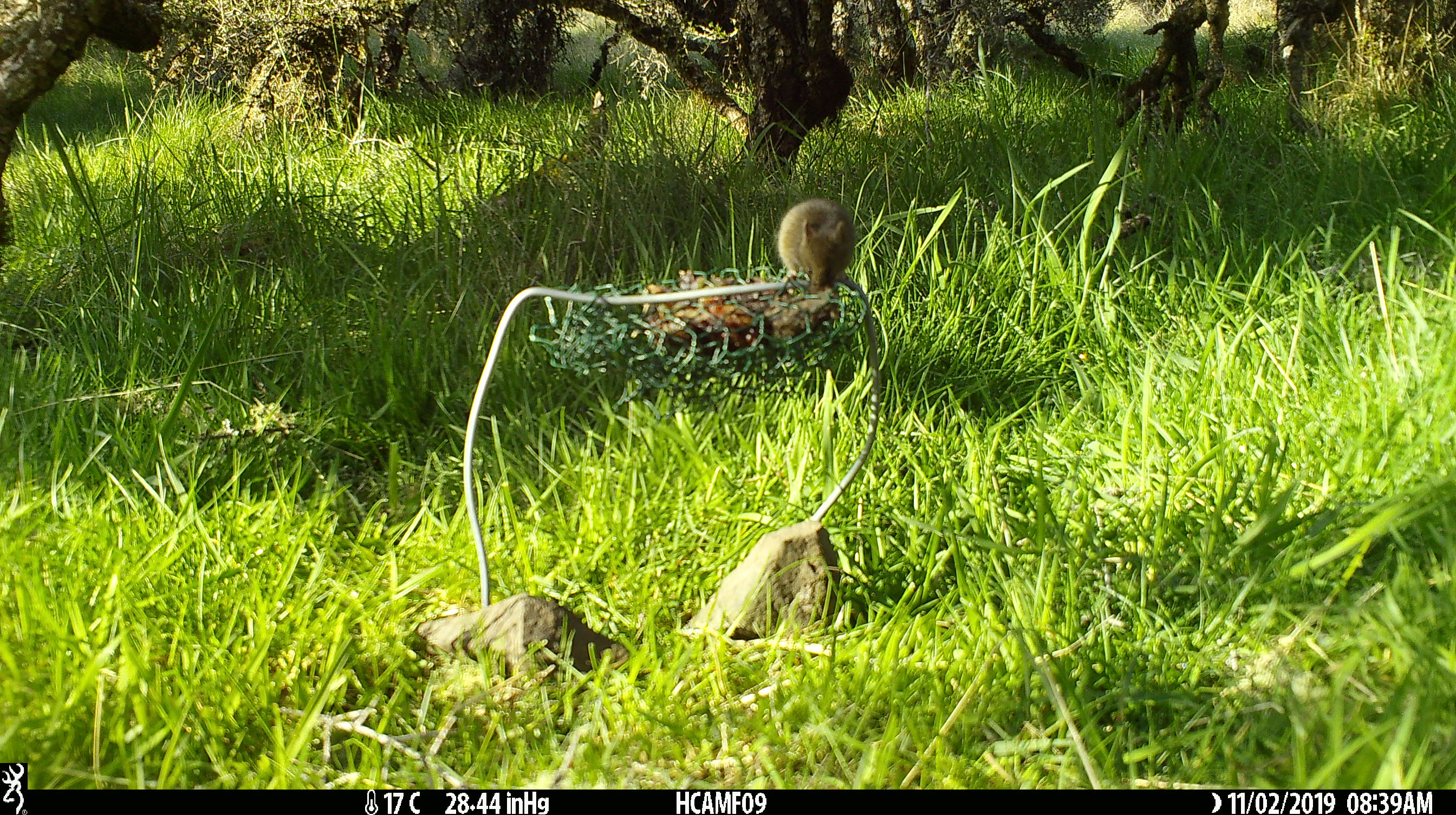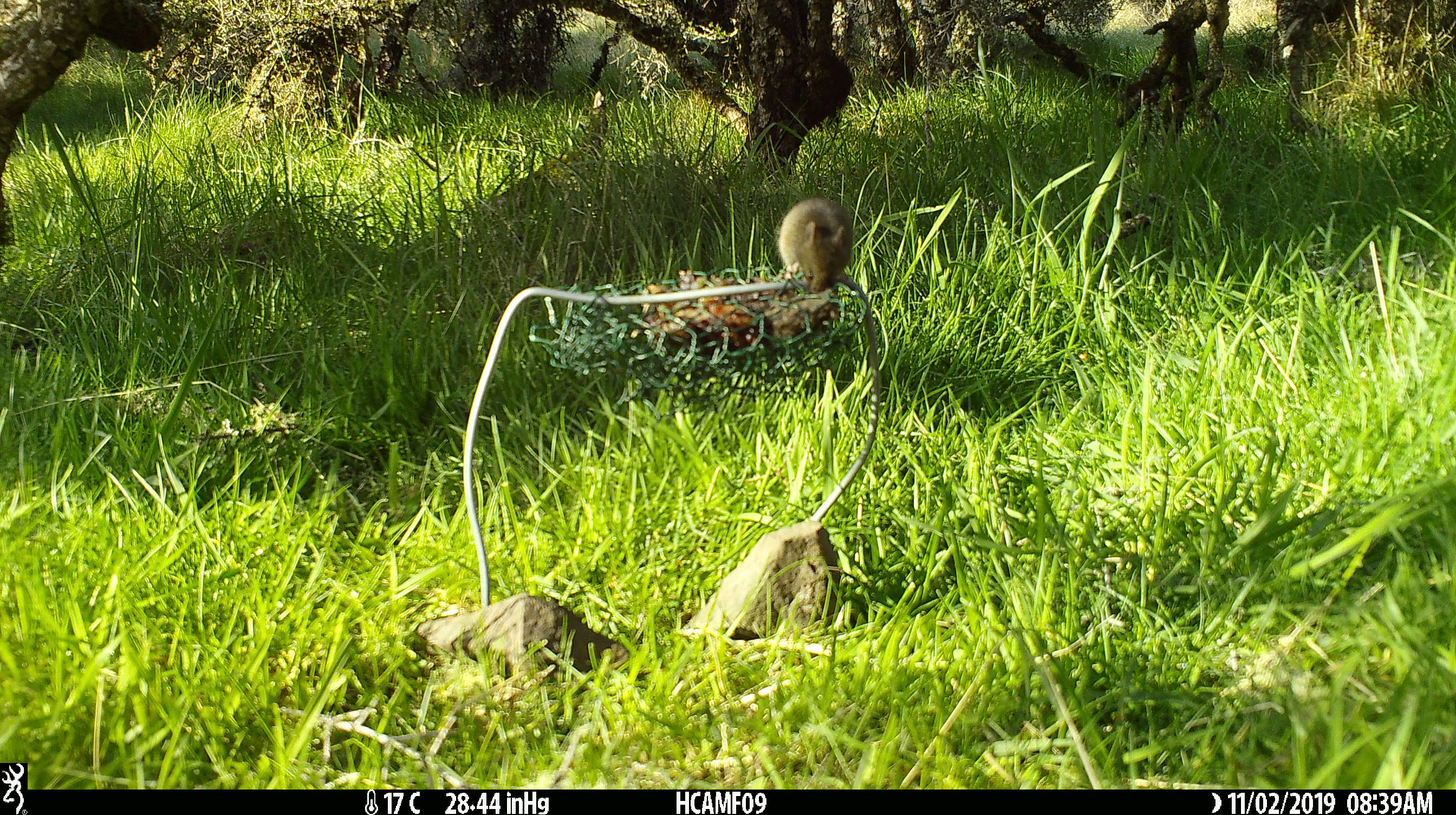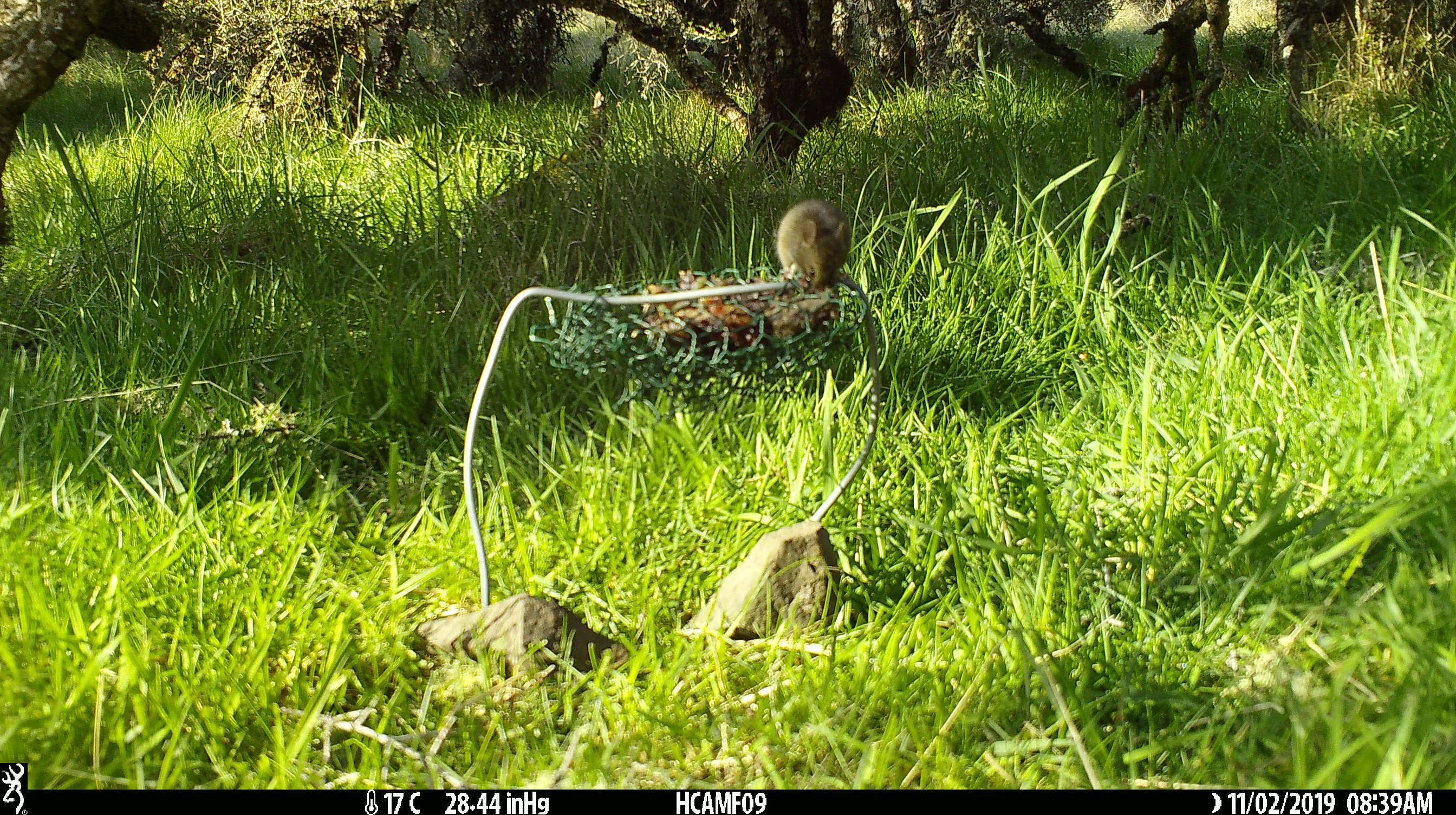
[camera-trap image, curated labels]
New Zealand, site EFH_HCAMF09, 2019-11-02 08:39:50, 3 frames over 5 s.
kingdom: Animalia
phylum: Chordata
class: Mammalia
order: Rodentia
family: Muridae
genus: Mus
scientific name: Mus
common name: mouse